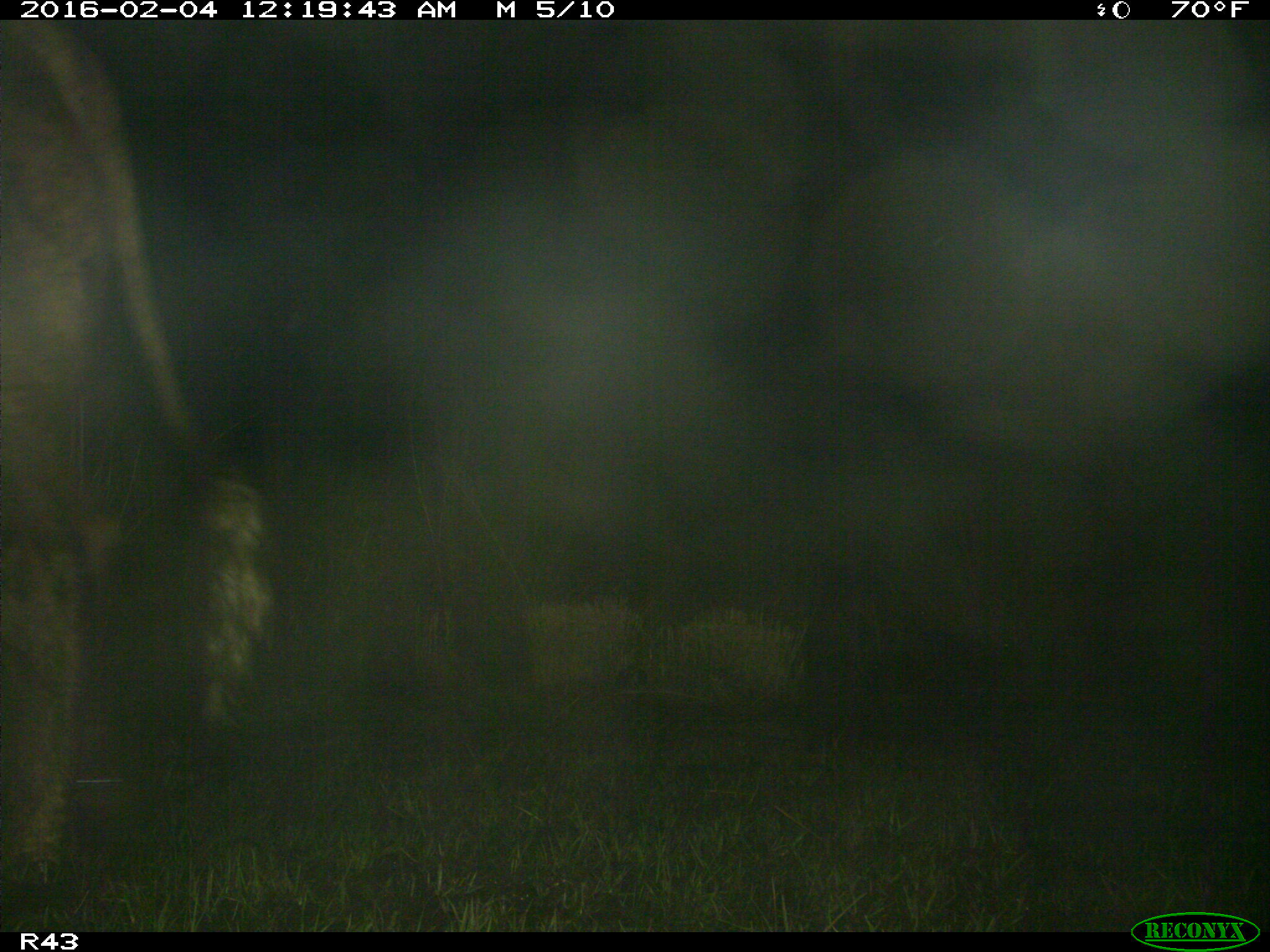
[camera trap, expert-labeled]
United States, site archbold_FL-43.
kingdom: Animalia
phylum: Chordata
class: Mammalia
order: Artiodactyla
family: Bovidae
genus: Bos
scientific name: Bos taurus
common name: domestic cow